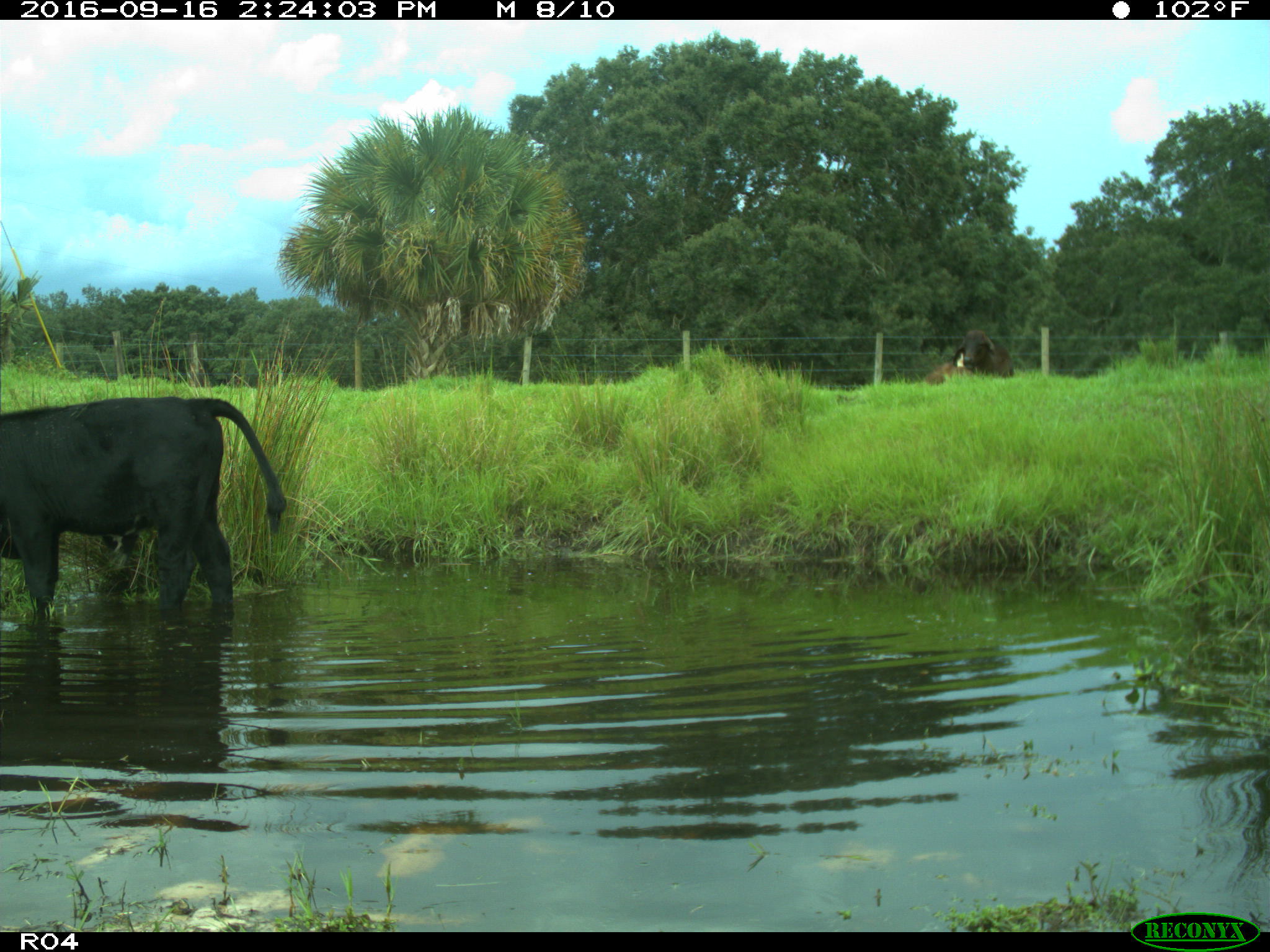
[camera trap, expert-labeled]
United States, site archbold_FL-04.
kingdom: Animalia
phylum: Chordata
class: Mammalia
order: Artiodactyla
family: Bovidae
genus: Bos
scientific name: Bos taurus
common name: domestic cow